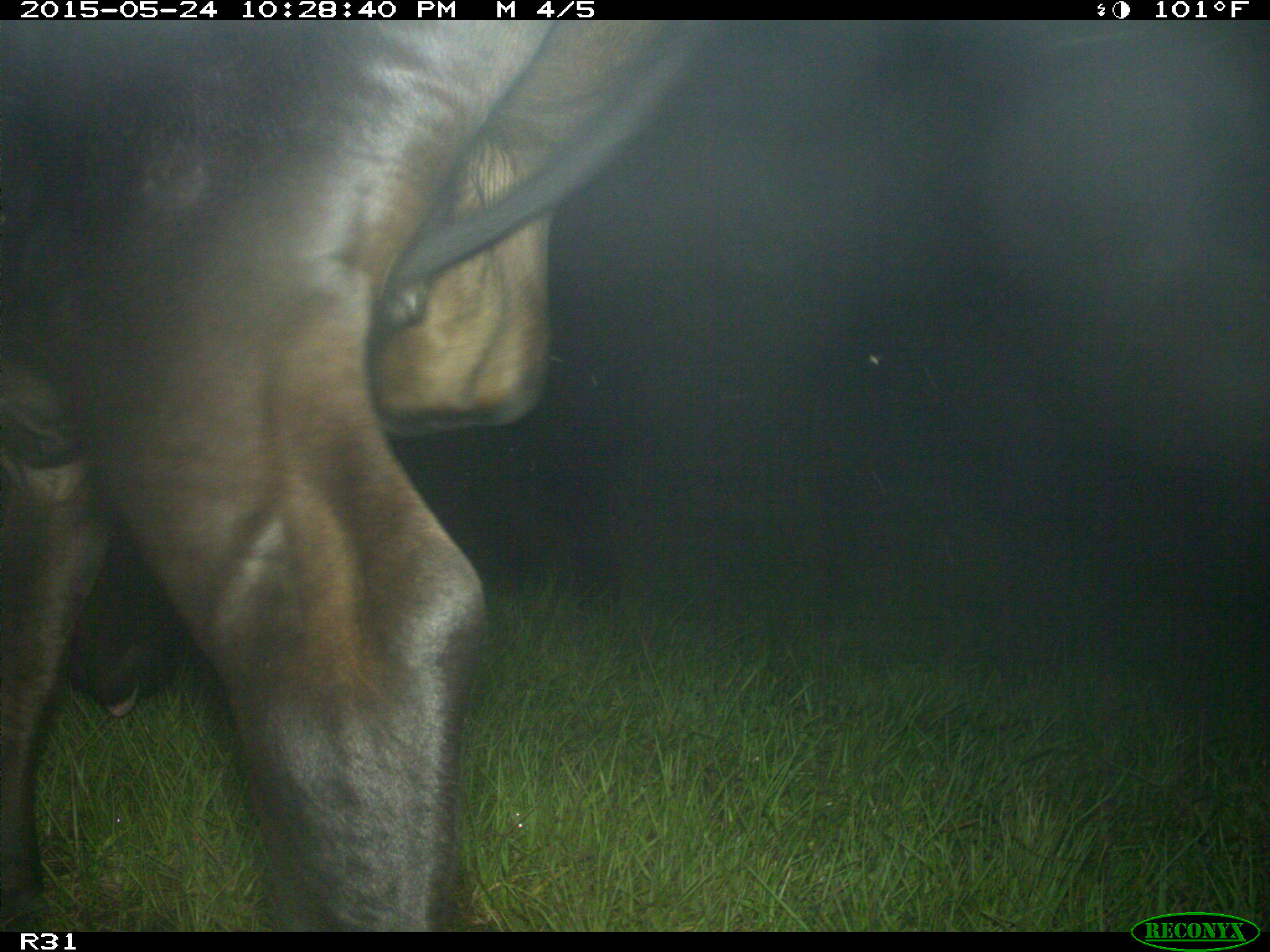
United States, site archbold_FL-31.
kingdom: Animalia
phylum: Chordata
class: Mammalia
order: Artiodactyla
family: Bovidae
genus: Bos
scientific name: Bos taurus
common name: domestic cow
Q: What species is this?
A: Bos taurus (domestic cow).